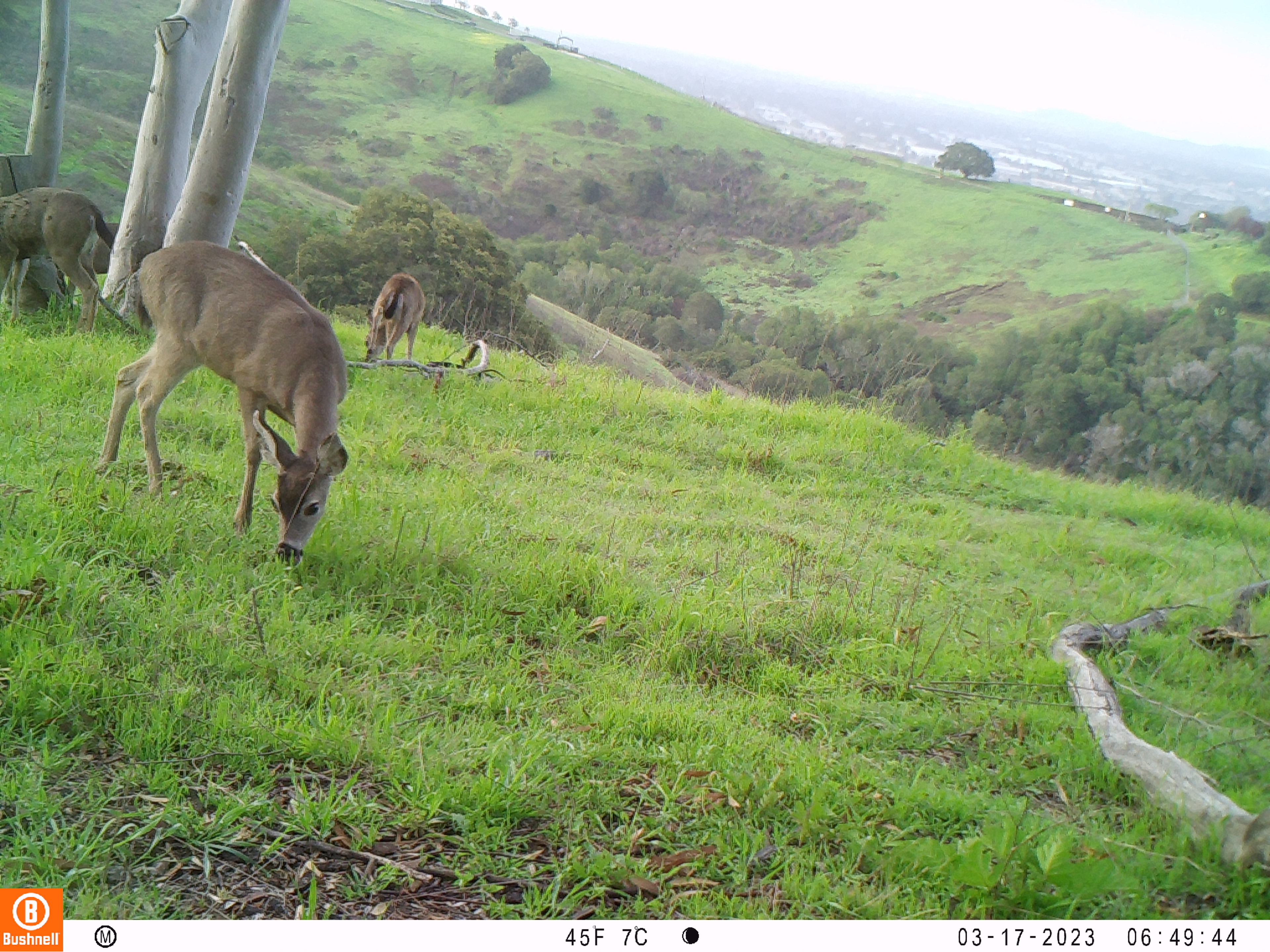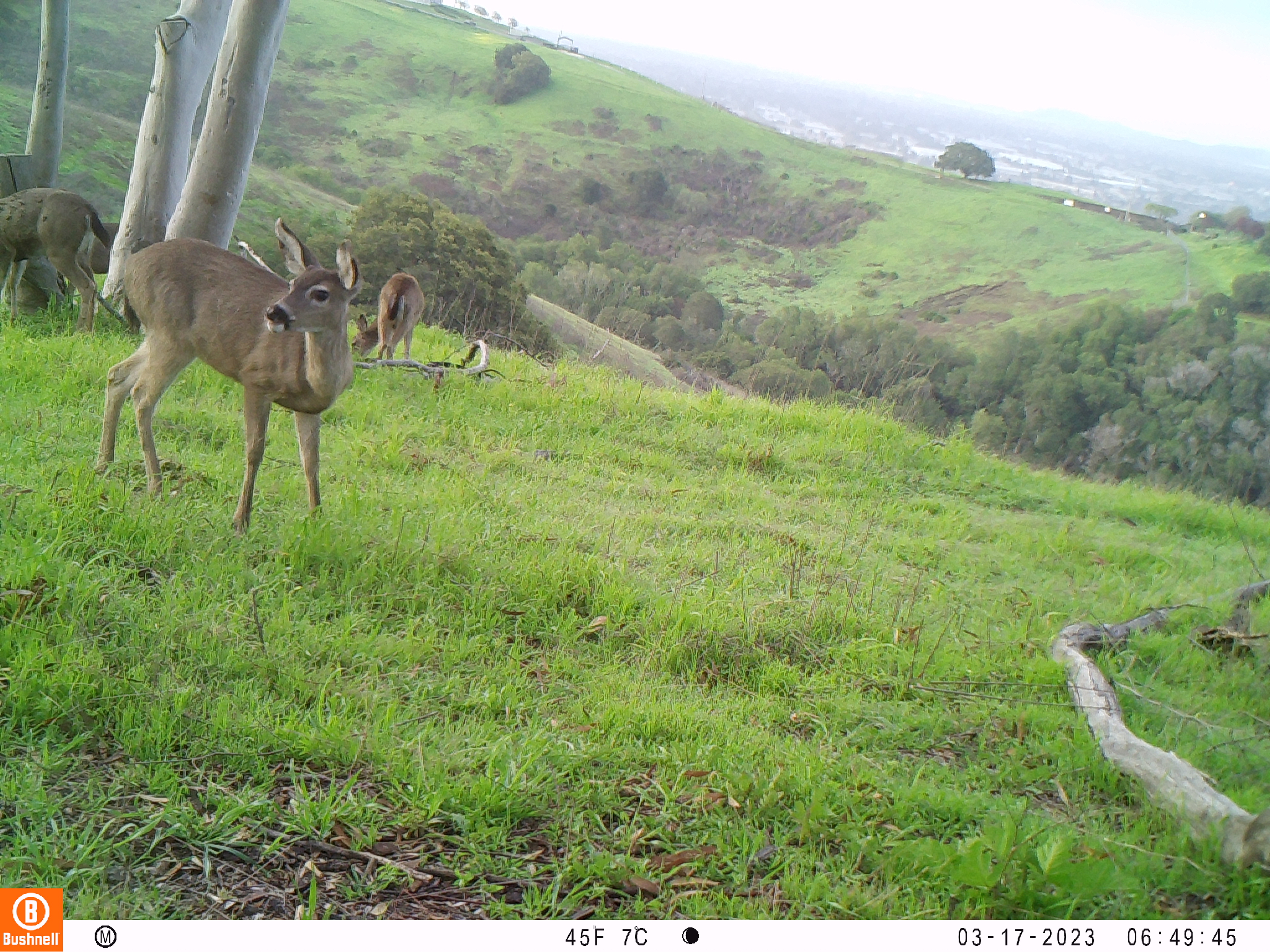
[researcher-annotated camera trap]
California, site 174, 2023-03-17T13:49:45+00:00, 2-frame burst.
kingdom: Animalia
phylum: Chordata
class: Mammalia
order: Artiodactyla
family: Cervidae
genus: Odocoileus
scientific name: Odocoileus hemionus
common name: mule deer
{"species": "mule deer (Odocoileus hemionus)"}